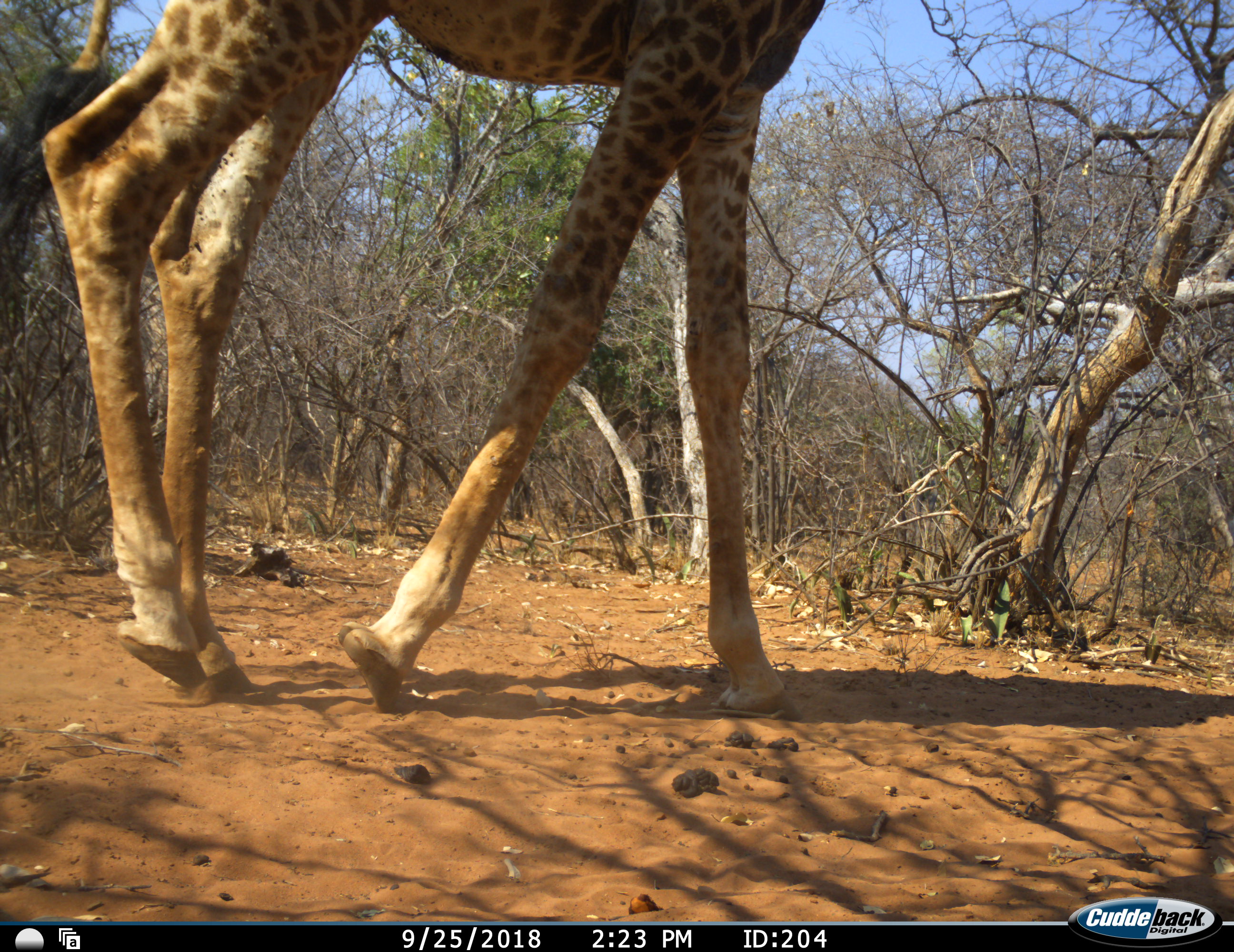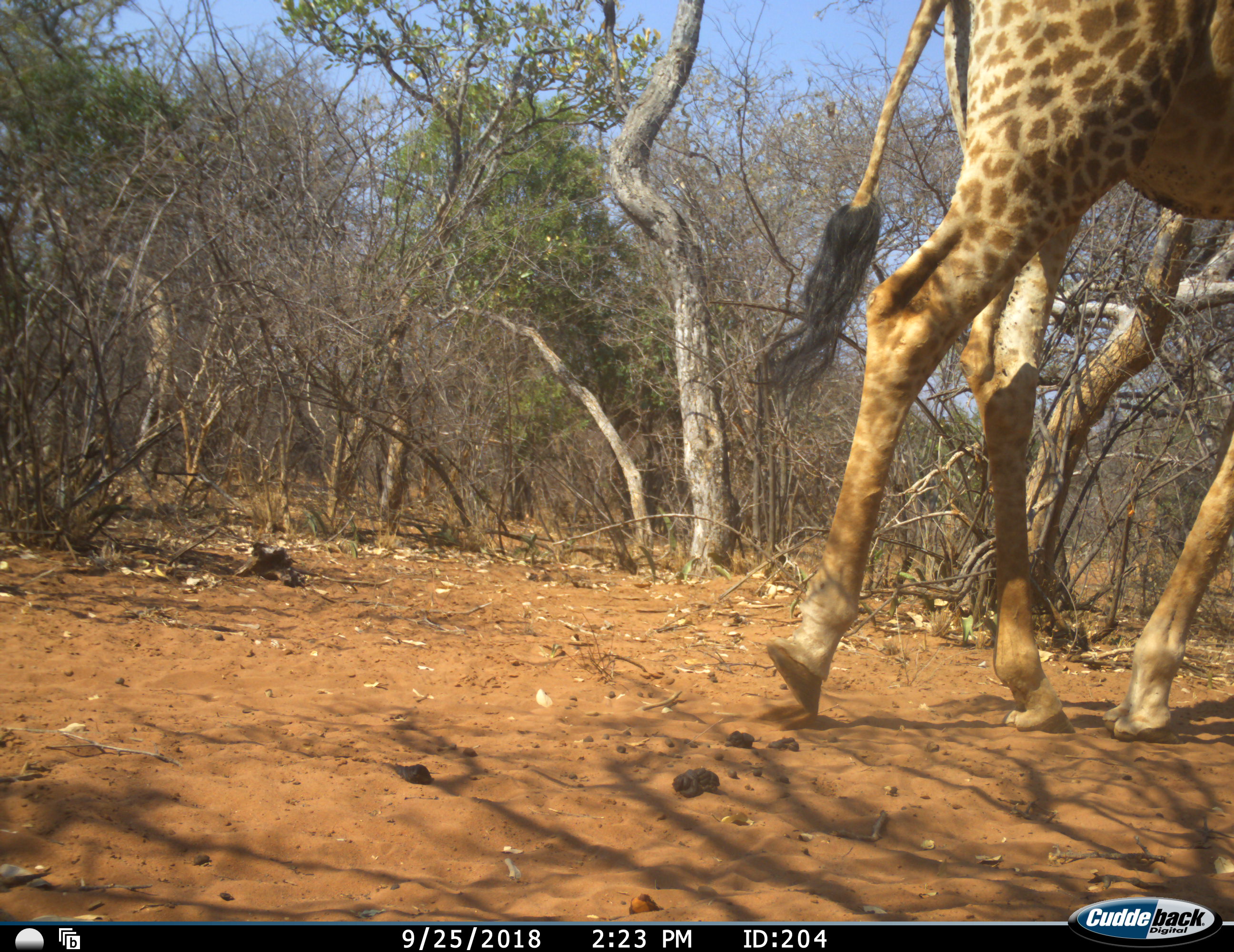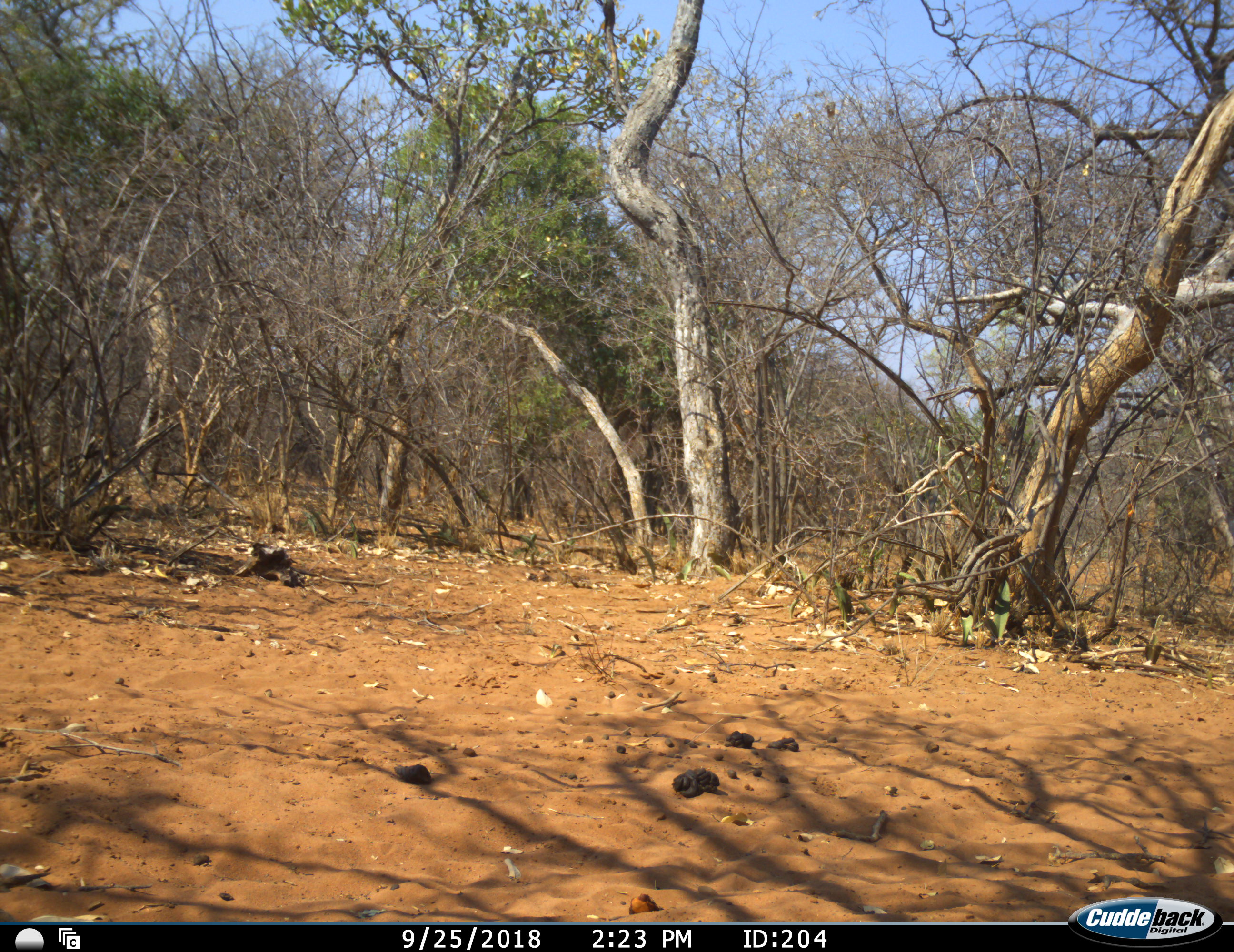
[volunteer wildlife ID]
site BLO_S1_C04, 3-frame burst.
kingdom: Animalia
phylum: Chordata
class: Mammalia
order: Artiodactyla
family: Giraffidae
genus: Giraffa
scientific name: Giraffa camelopardalis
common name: giraffe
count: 1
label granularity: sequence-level